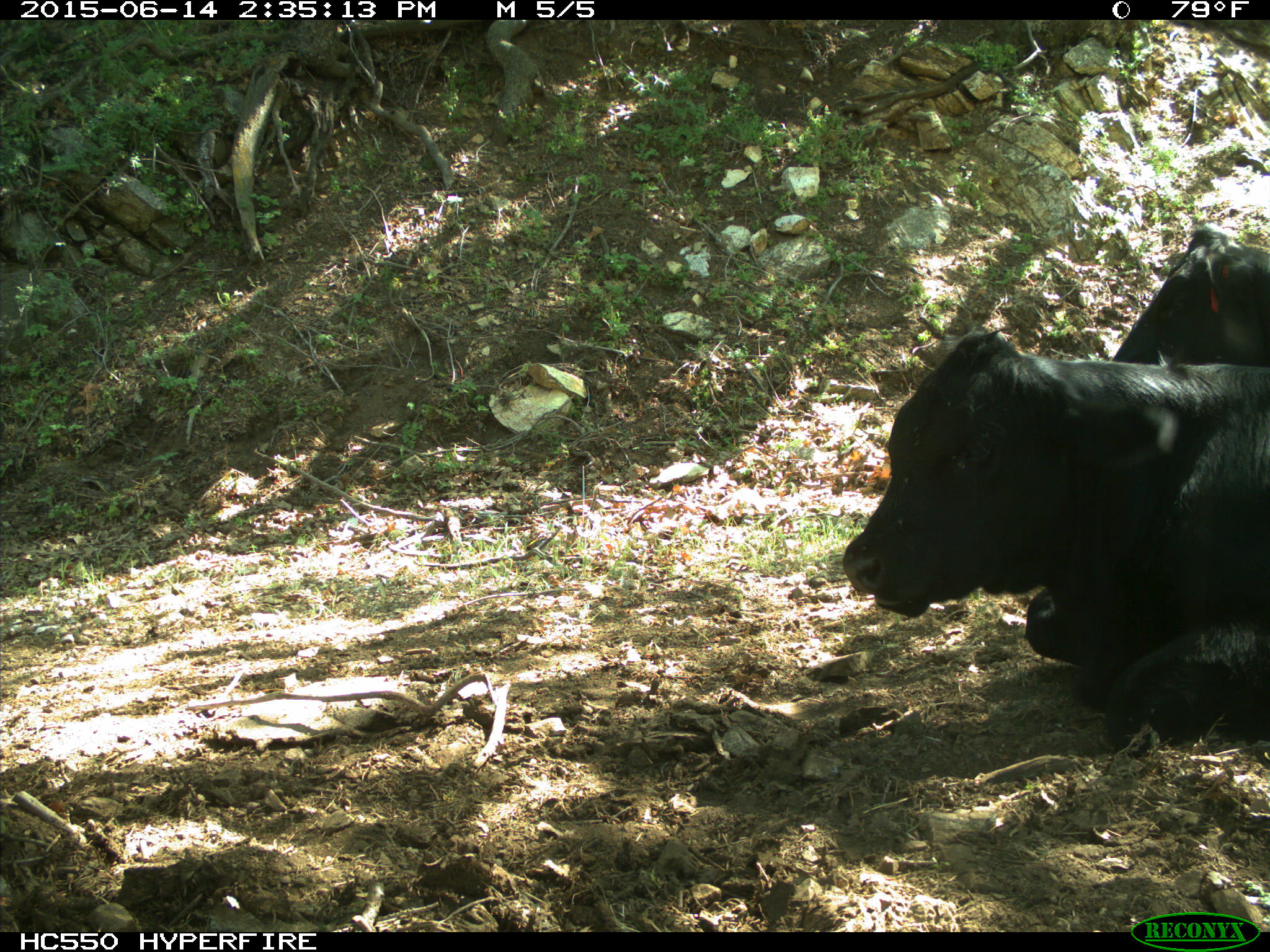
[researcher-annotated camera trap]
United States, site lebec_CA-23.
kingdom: Animalia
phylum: Chordata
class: Mammalia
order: Artiodactyla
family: Bovidae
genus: Bos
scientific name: Bos taurus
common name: domestic cow